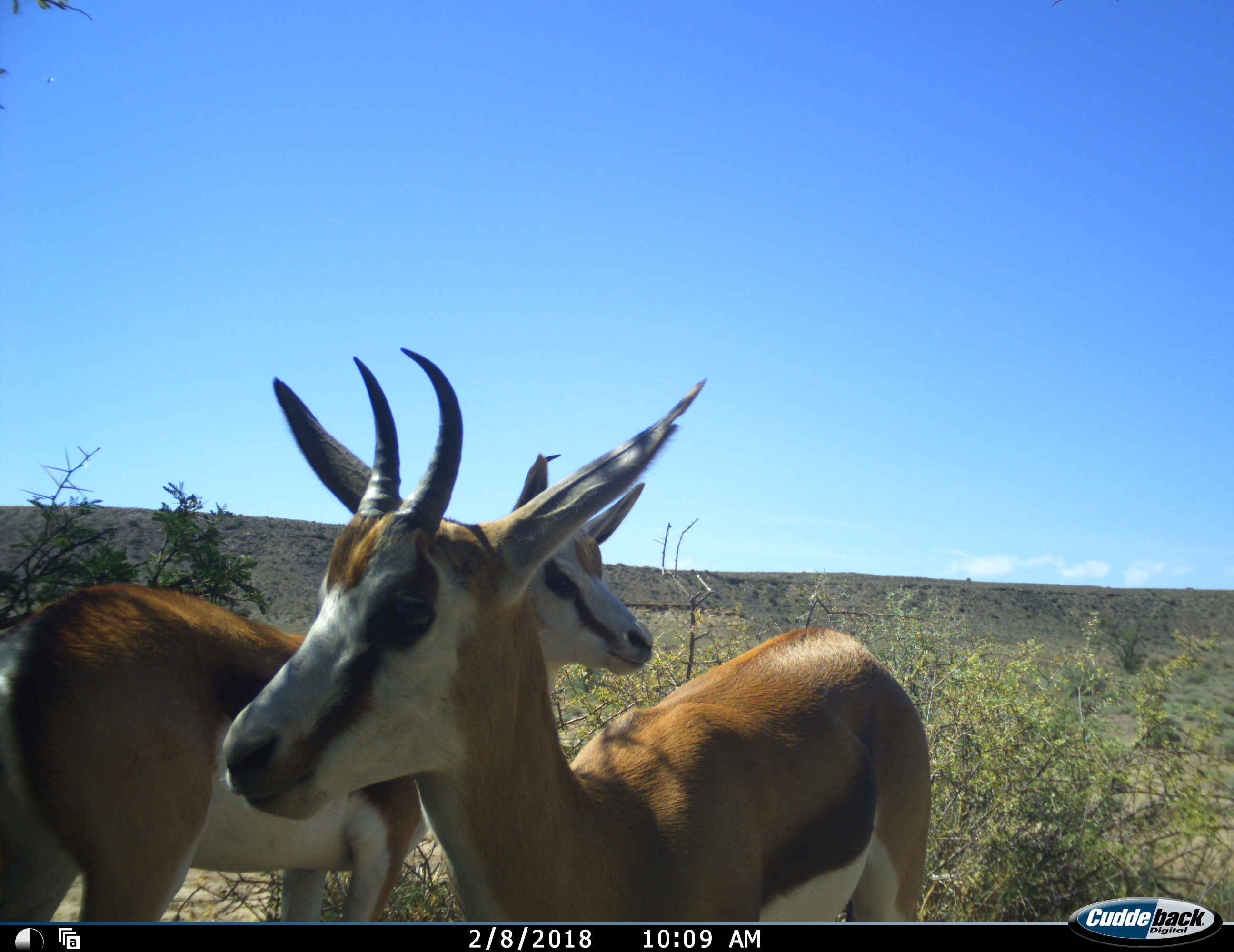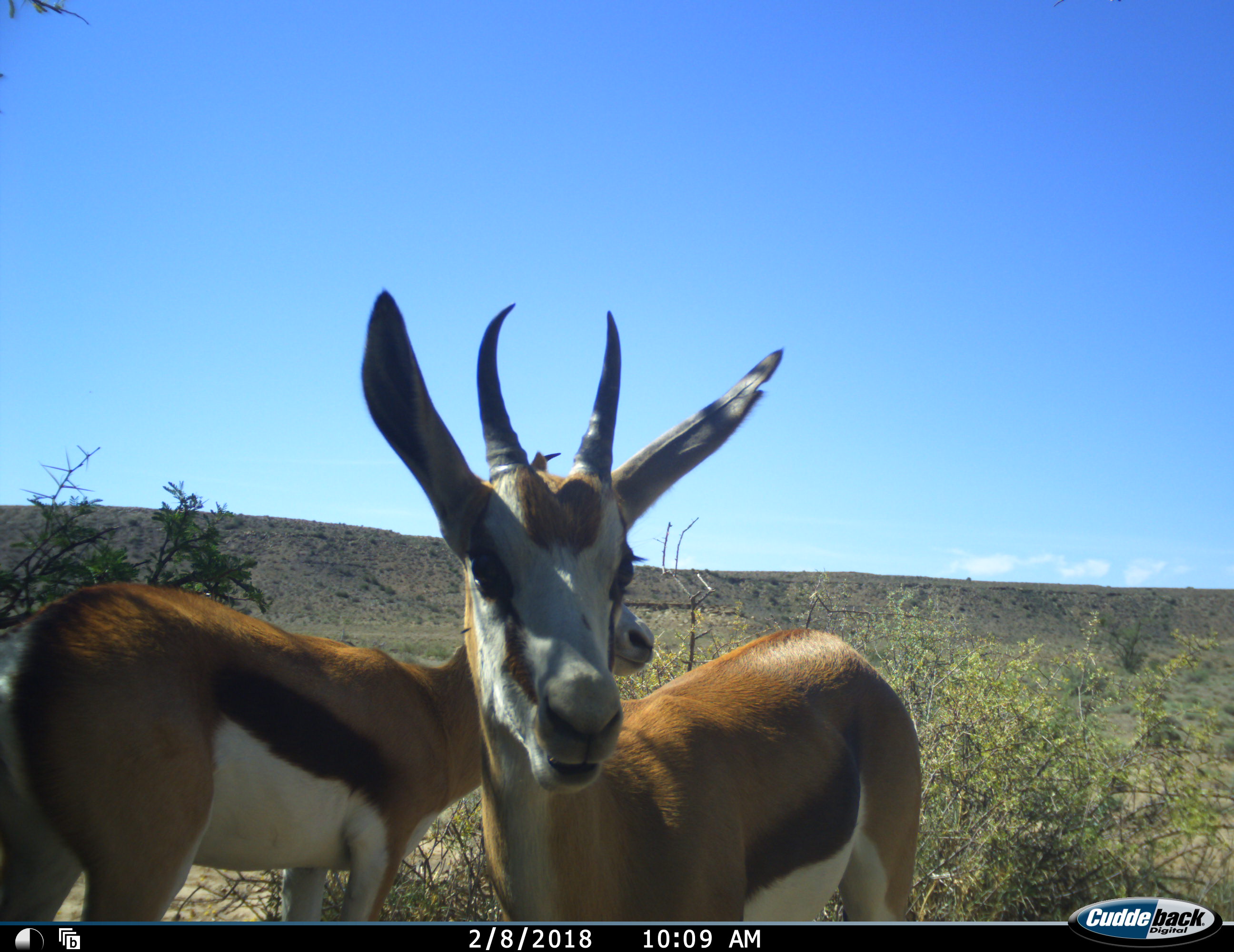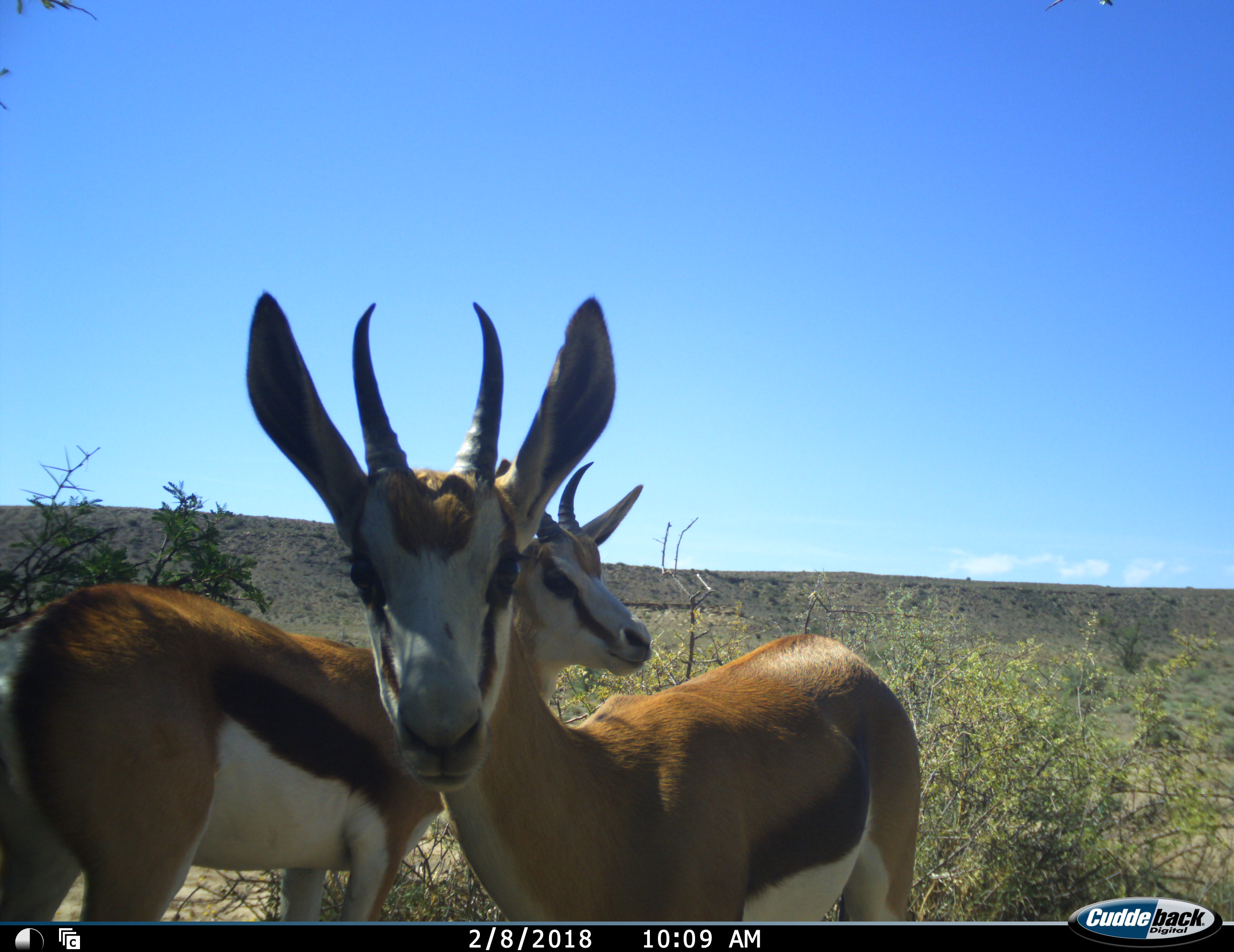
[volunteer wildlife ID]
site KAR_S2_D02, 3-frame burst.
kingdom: Animalia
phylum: Chordata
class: Mammalia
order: Artiodactyla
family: Bovidae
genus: Antidorcas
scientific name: Antidorcas marsupialis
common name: springbok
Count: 2.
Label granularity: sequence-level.